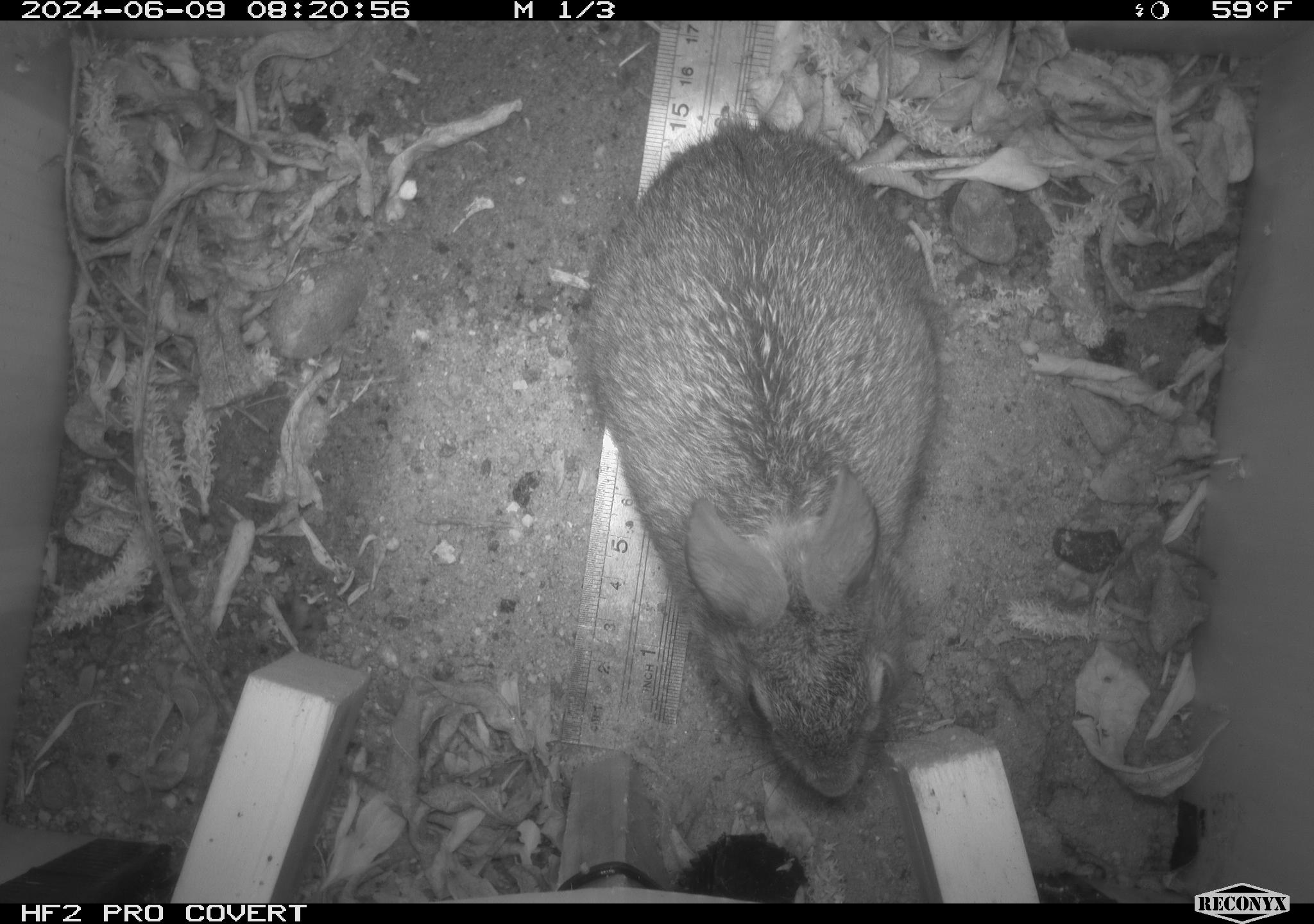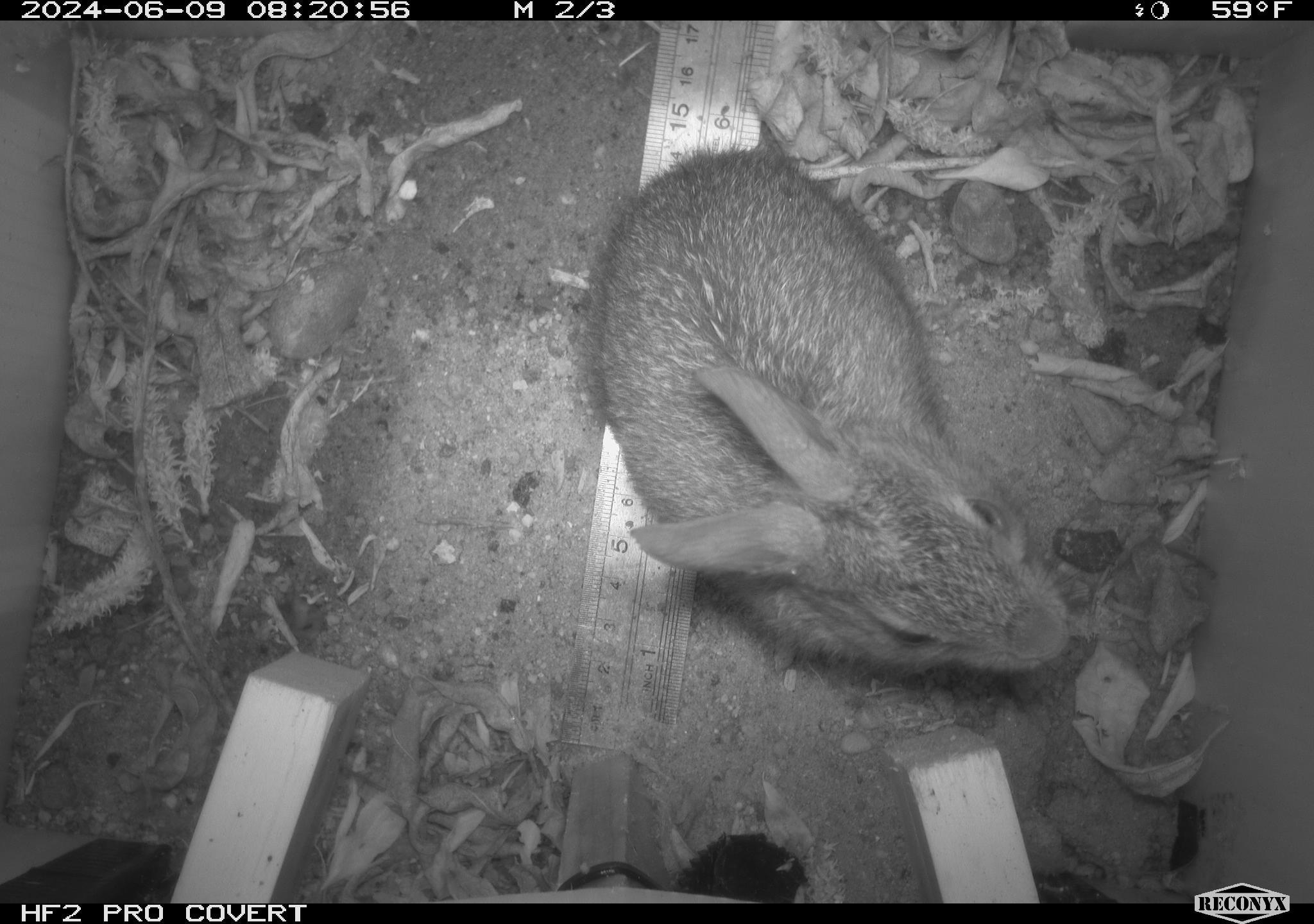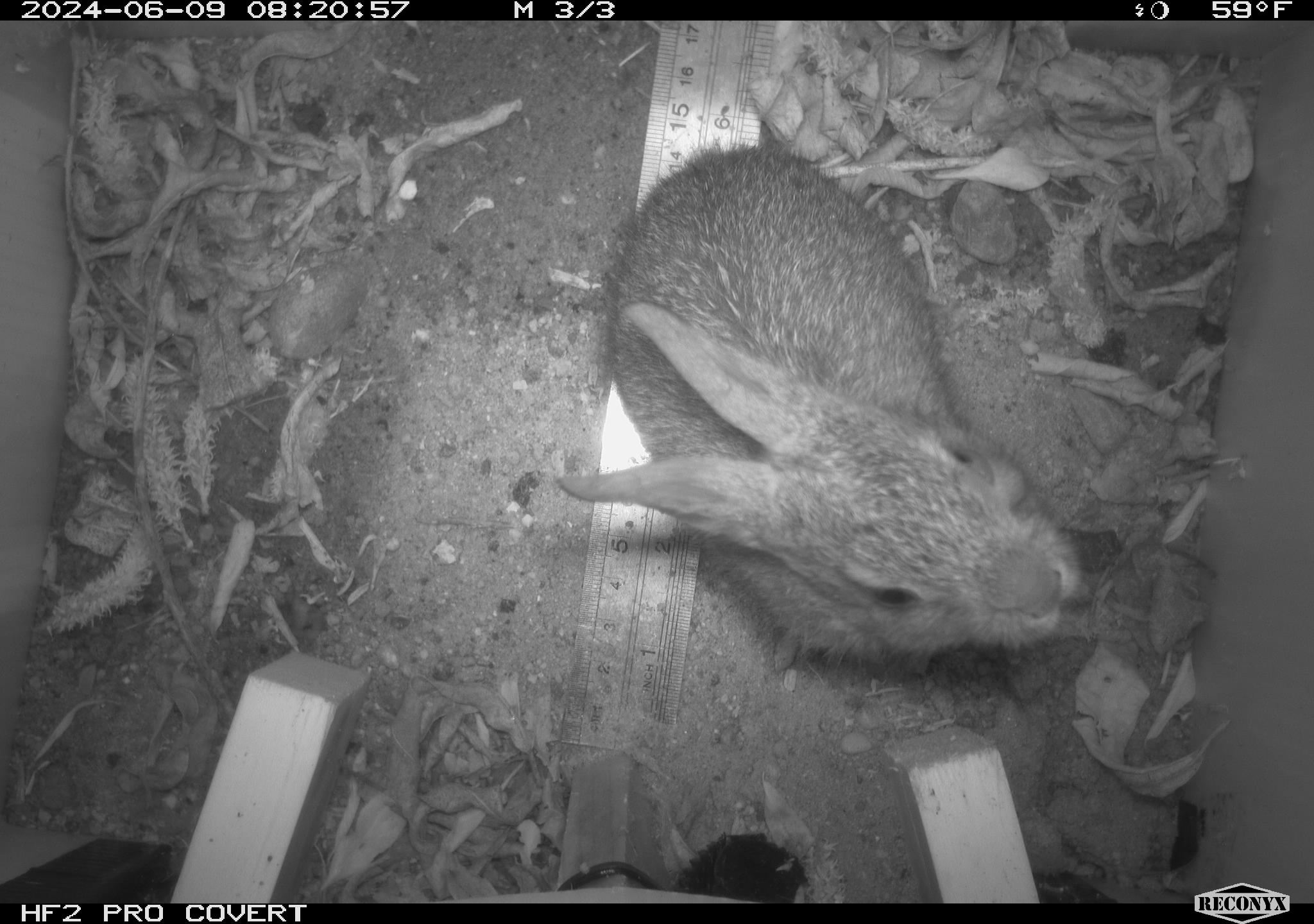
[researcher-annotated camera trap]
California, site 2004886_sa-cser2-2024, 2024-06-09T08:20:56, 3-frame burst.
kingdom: Animalia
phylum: Chordata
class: Mammalia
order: Lagomorpha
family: Leporidae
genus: Sylvilagus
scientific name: Sylvilagus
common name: cottontail rabbits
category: sylvilagus species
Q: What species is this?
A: Sylvilagus species (cottontail rabbits) (Sylvilagus).